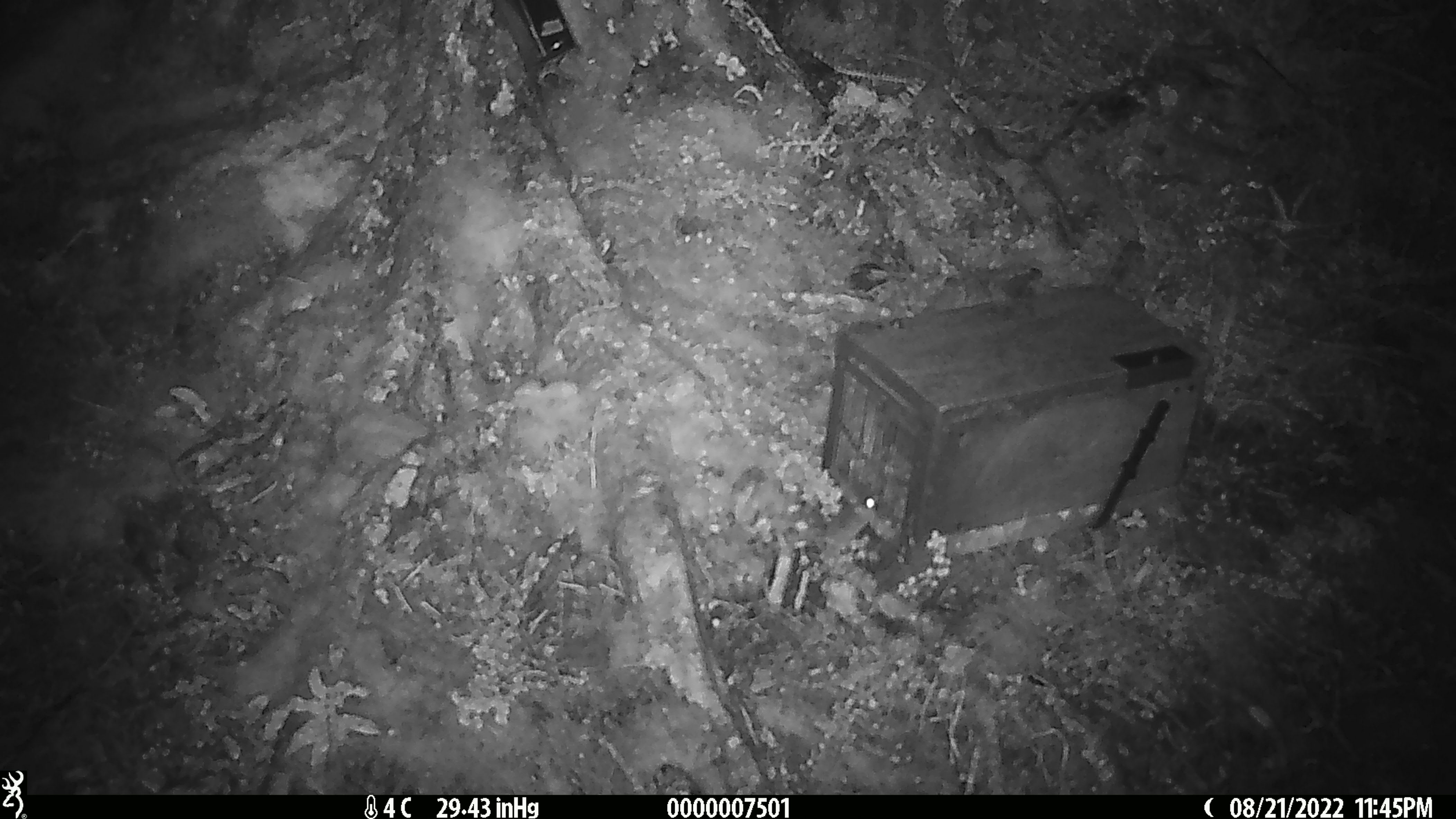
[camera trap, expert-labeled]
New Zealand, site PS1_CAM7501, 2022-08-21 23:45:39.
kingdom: Animalia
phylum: Chordata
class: Mammalia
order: Rodentia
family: Muridae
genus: Mus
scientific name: Mus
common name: mouse